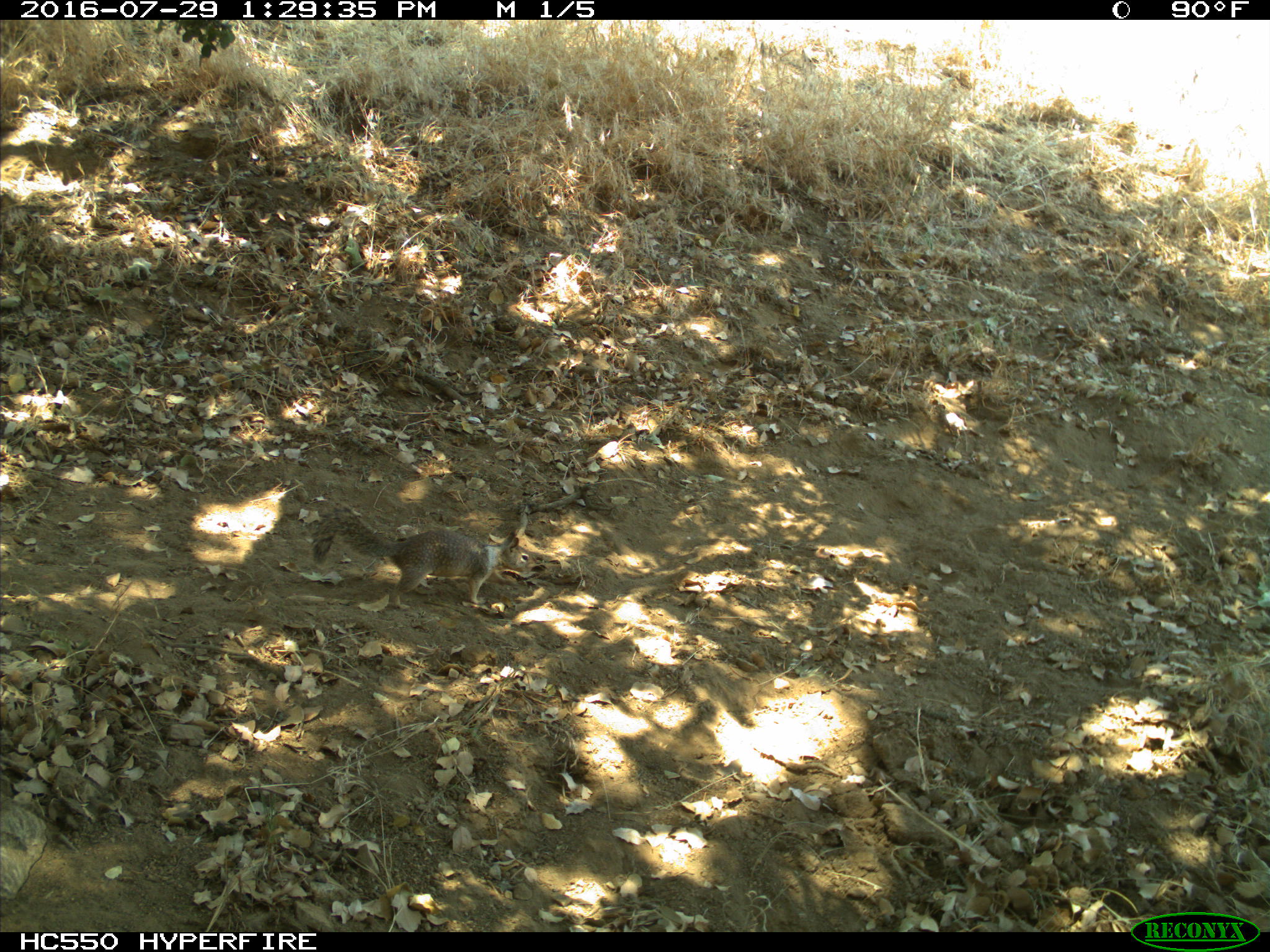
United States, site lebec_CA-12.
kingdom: Animalia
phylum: Chordata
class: Mammalia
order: Rodentia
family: Sciuridae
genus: Otospermophilus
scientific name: Otospermophilus beecheyi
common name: california ground squirrel